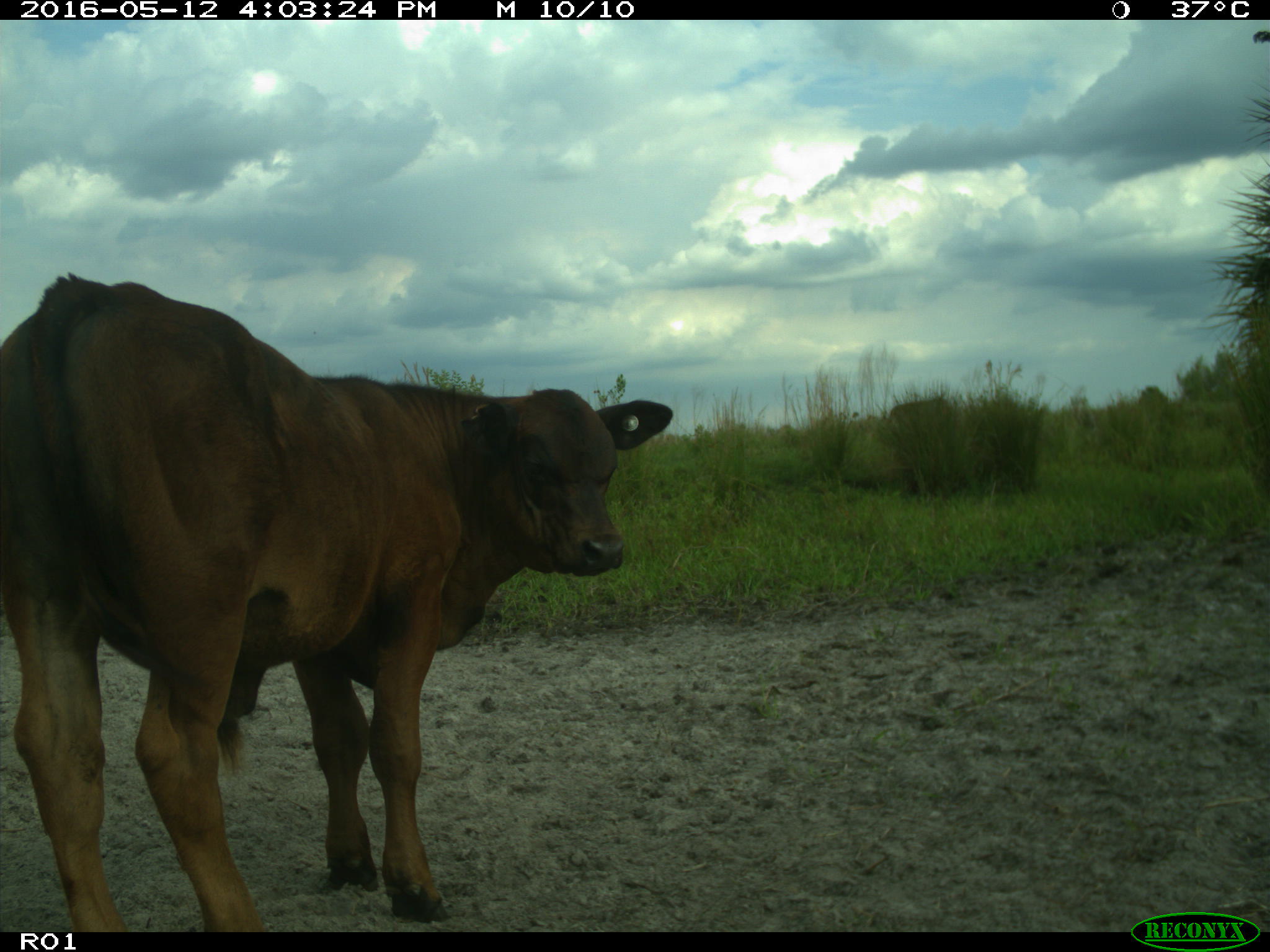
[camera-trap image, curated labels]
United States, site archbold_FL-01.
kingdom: Animalia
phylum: Chordata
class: Mammalia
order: Artiodactyla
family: Bovidae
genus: Bos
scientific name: Bos taurus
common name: domestic cow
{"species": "Bos taurus (domestic cow)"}